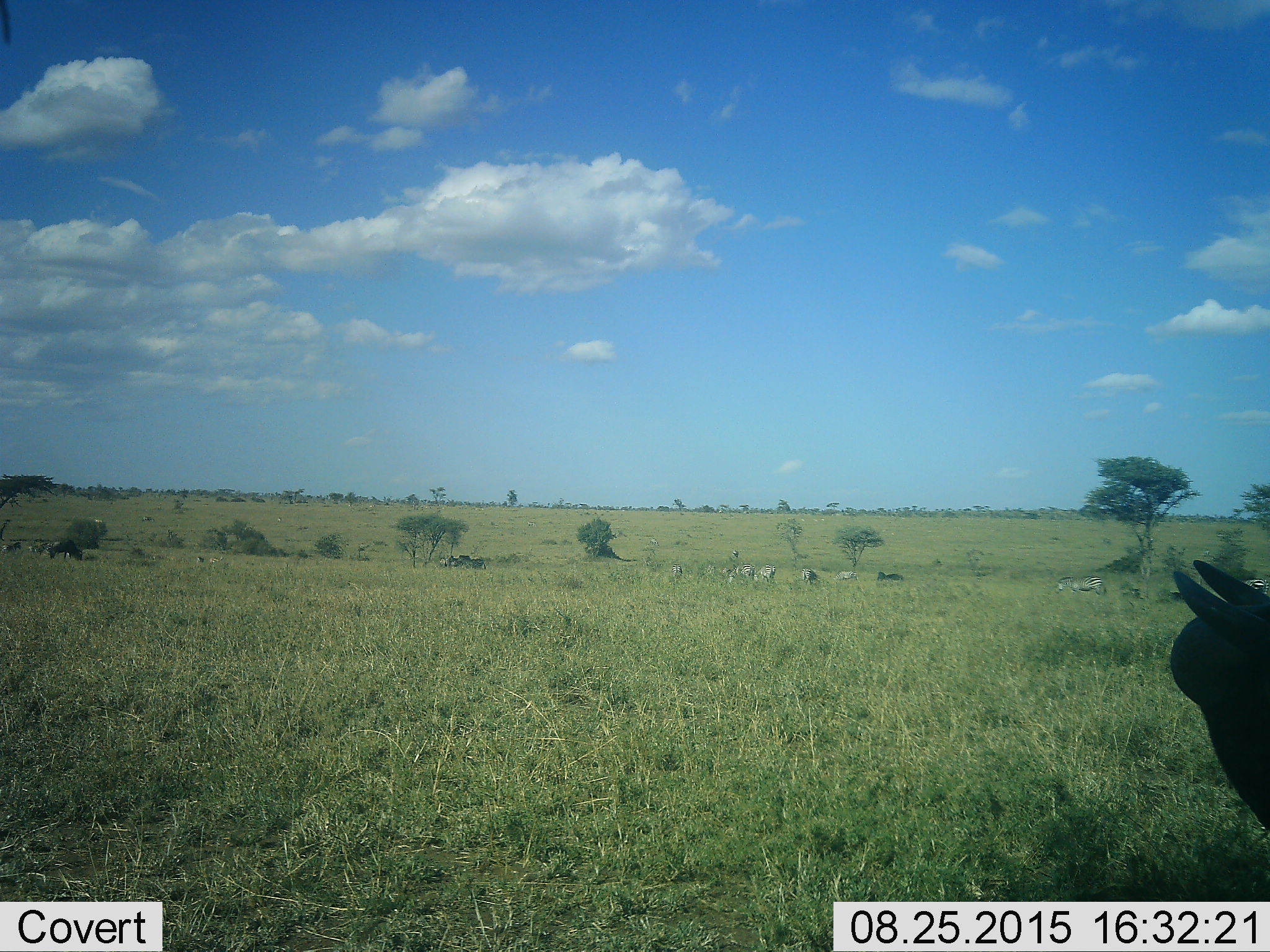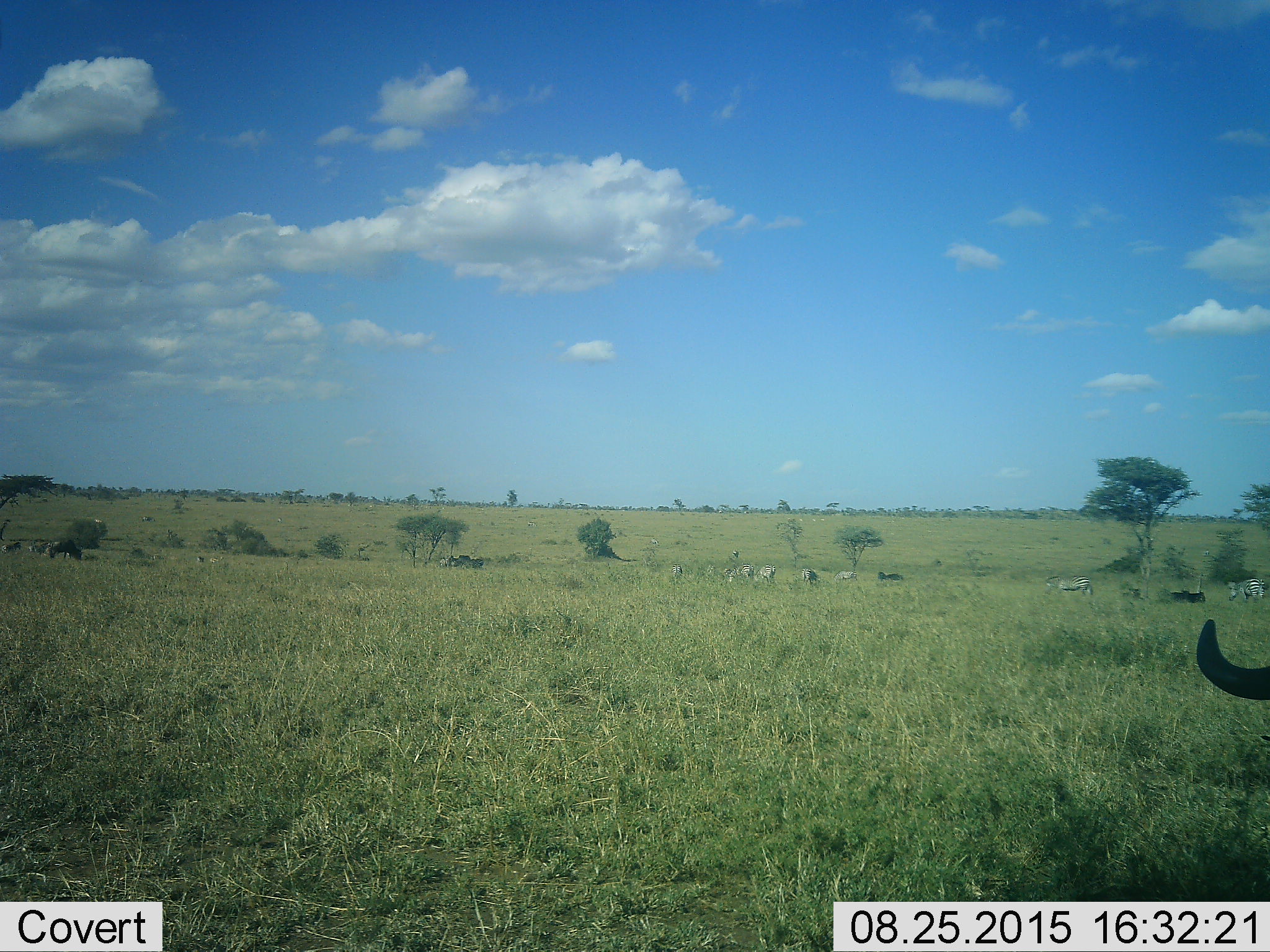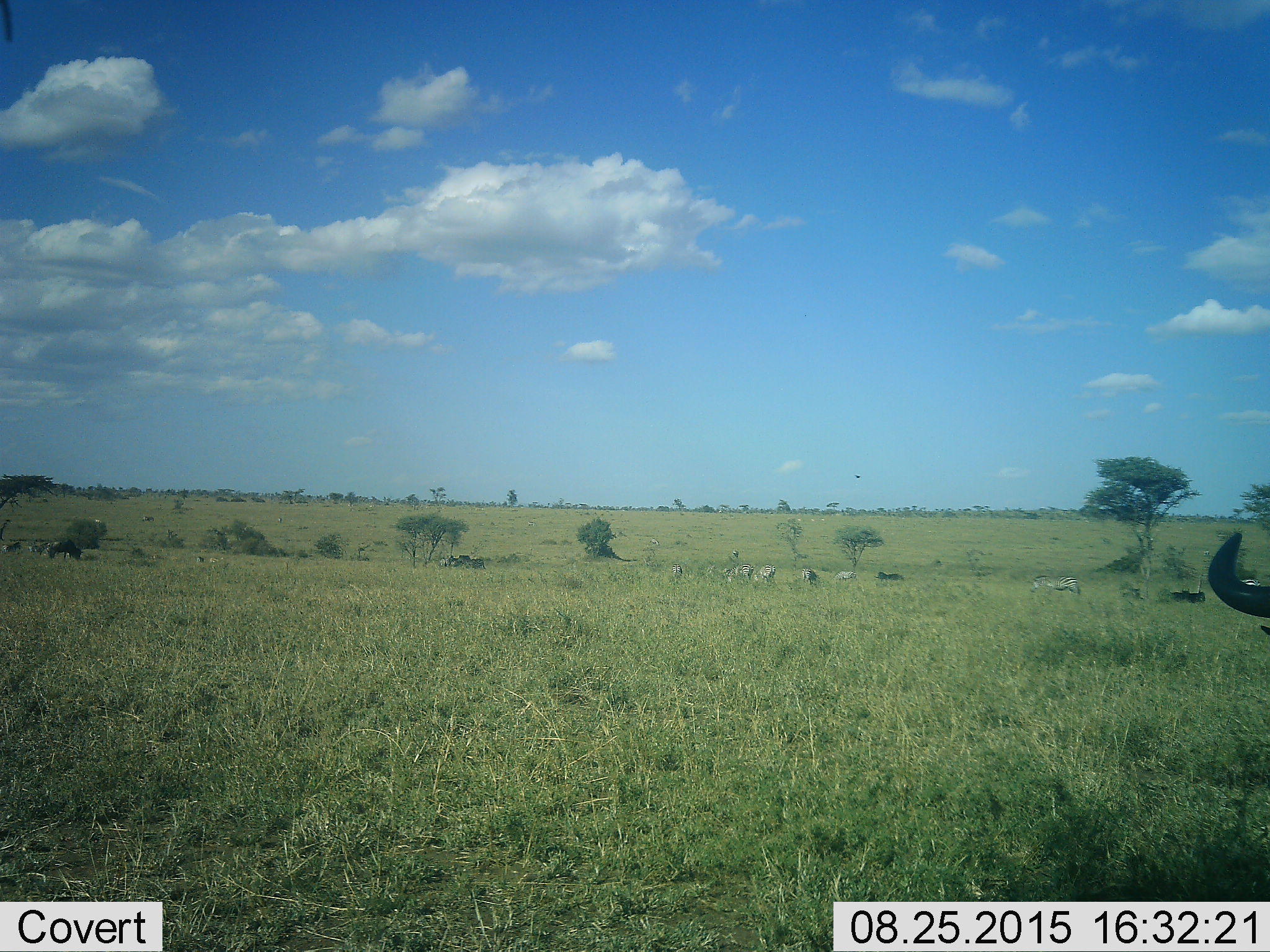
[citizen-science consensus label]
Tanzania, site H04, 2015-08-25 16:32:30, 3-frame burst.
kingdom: Animalia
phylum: Chordata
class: Mammalia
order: Artiodactyla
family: Bovidae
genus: Connochaetes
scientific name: Connochaetes taurinus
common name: blue wildebeest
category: wildebeest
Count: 3.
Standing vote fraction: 40%.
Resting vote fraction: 0%.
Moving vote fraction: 60%.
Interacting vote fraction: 0%.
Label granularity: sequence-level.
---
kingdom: Animalia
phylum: Chordata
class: Mammalia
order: Perissodactyla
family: Equidae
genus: Equus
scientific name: Equus quagga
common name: plains zebra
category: zebra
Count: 11-50.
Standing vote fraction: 67%.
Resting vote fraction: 0%.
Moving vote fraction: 44%.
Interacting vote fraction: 11%.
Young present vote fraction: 0%.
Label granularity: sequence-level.